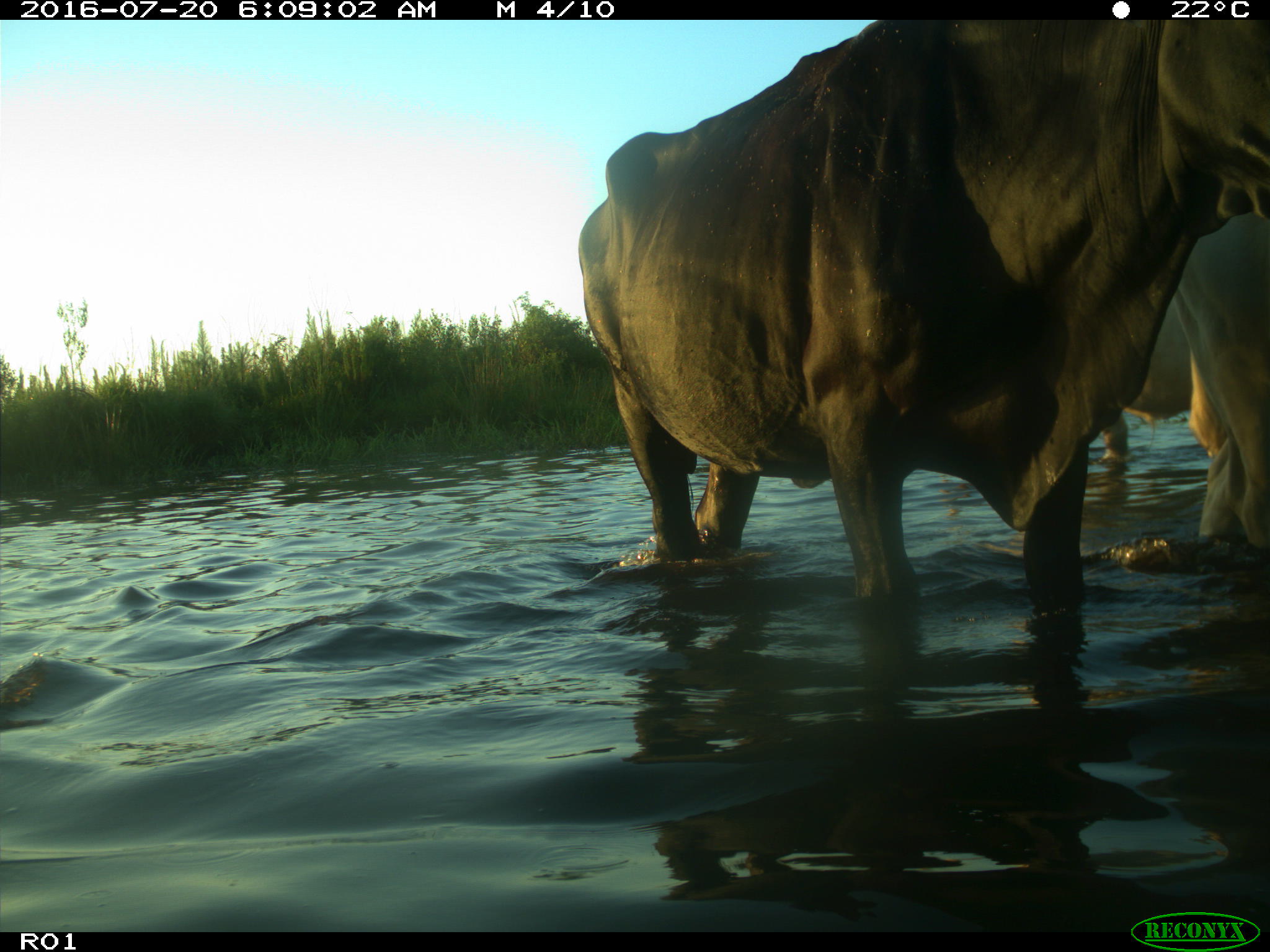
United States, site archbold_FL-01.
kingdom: Animalia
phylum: Chordata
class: Mammalia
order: Artiodactyla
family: Bovidae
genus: Bos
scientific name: Bos taurus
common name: domestic cow